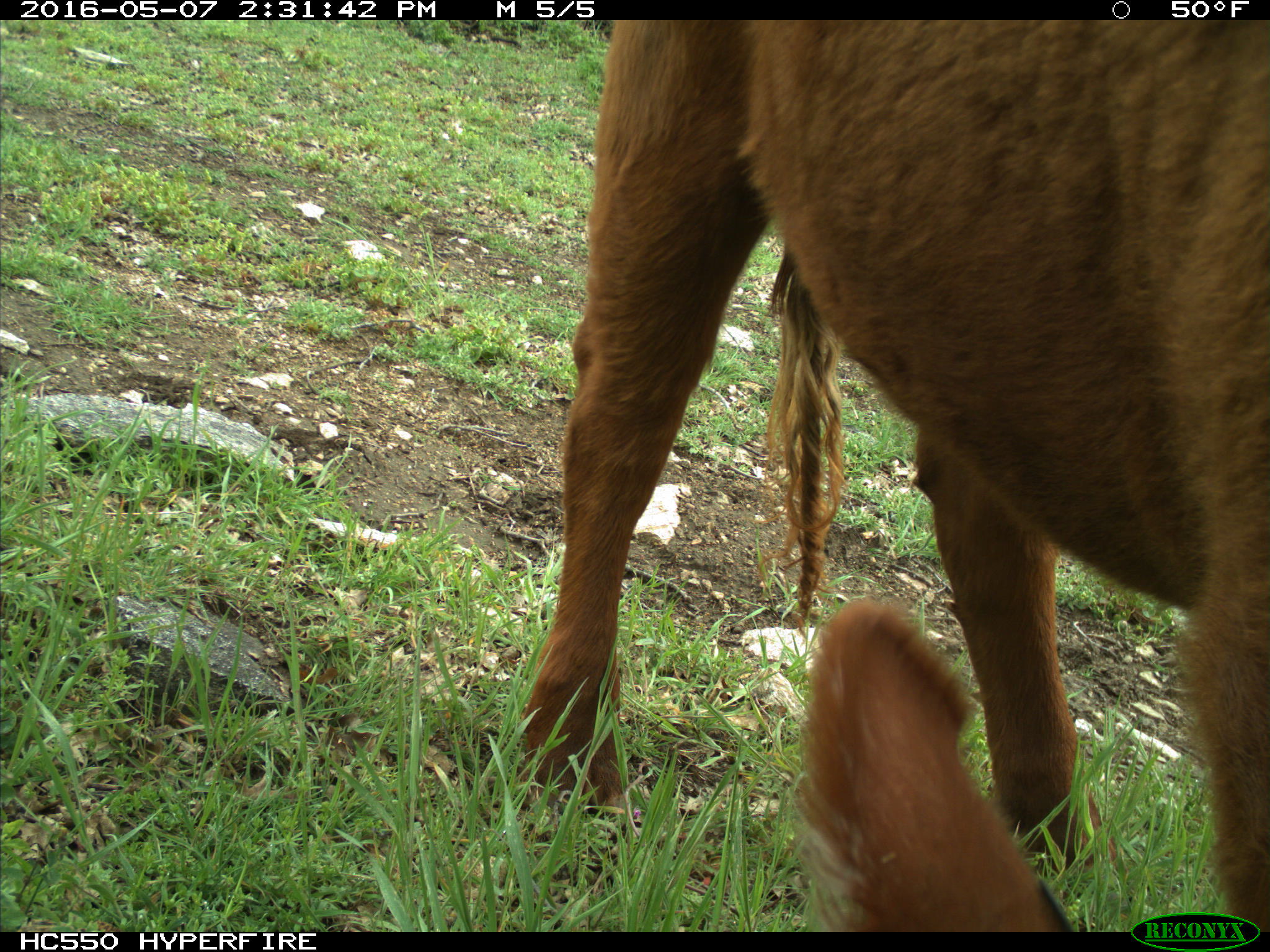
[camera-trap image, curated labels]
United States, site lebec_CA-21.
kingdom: Animalia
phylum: Chordata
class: Mammalia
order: Artiodactyla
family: Bovidae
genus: Bos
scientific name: Bos taurus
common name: domestic cow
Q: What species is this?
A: Bos taurus (domestic cow).